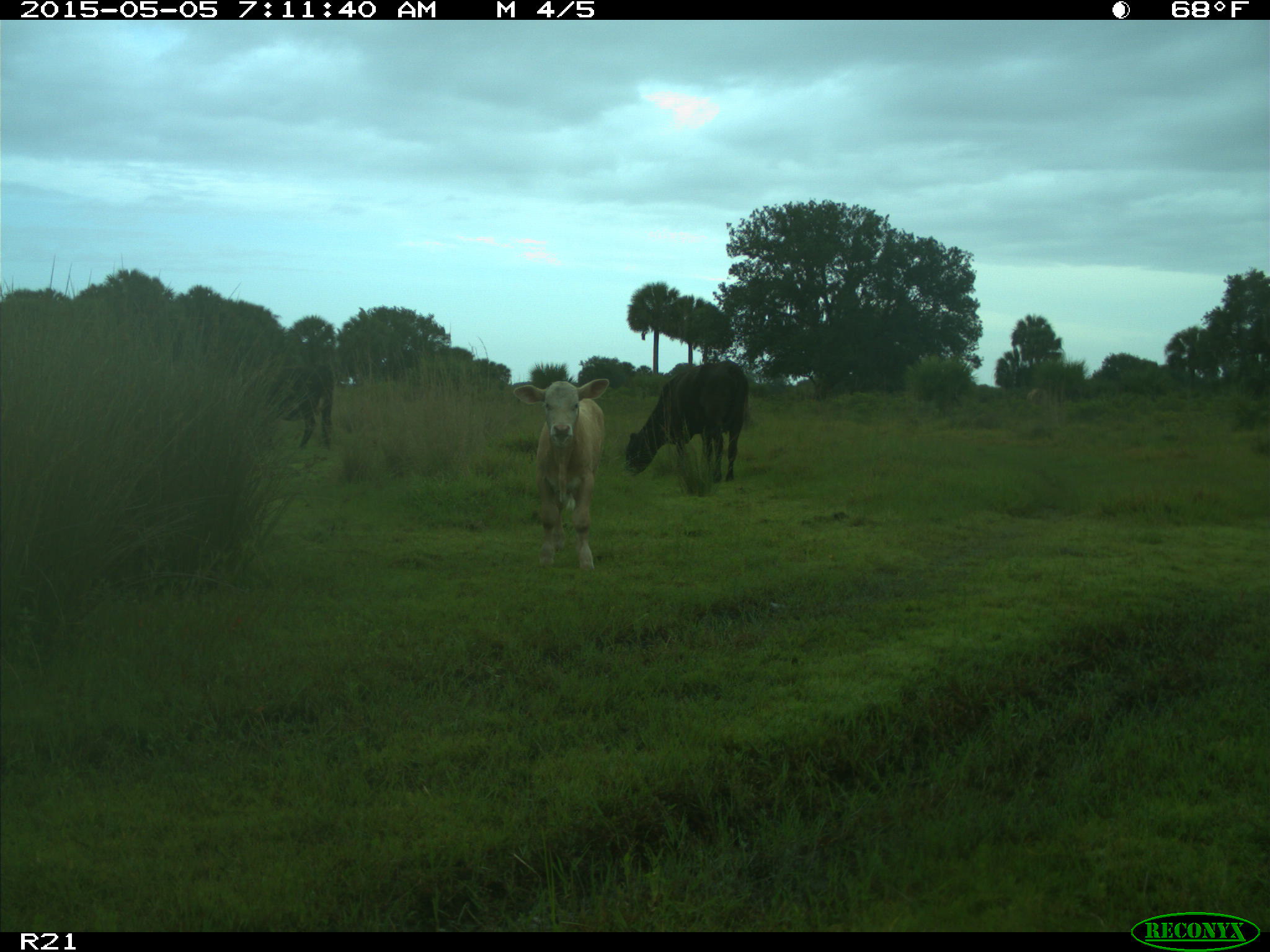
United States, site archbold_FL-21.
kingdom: Animalia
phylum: Chordata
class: Mammalia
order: Artiodactyla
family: Bovidae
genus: Bos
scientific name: Bos taurus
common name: domestic cow